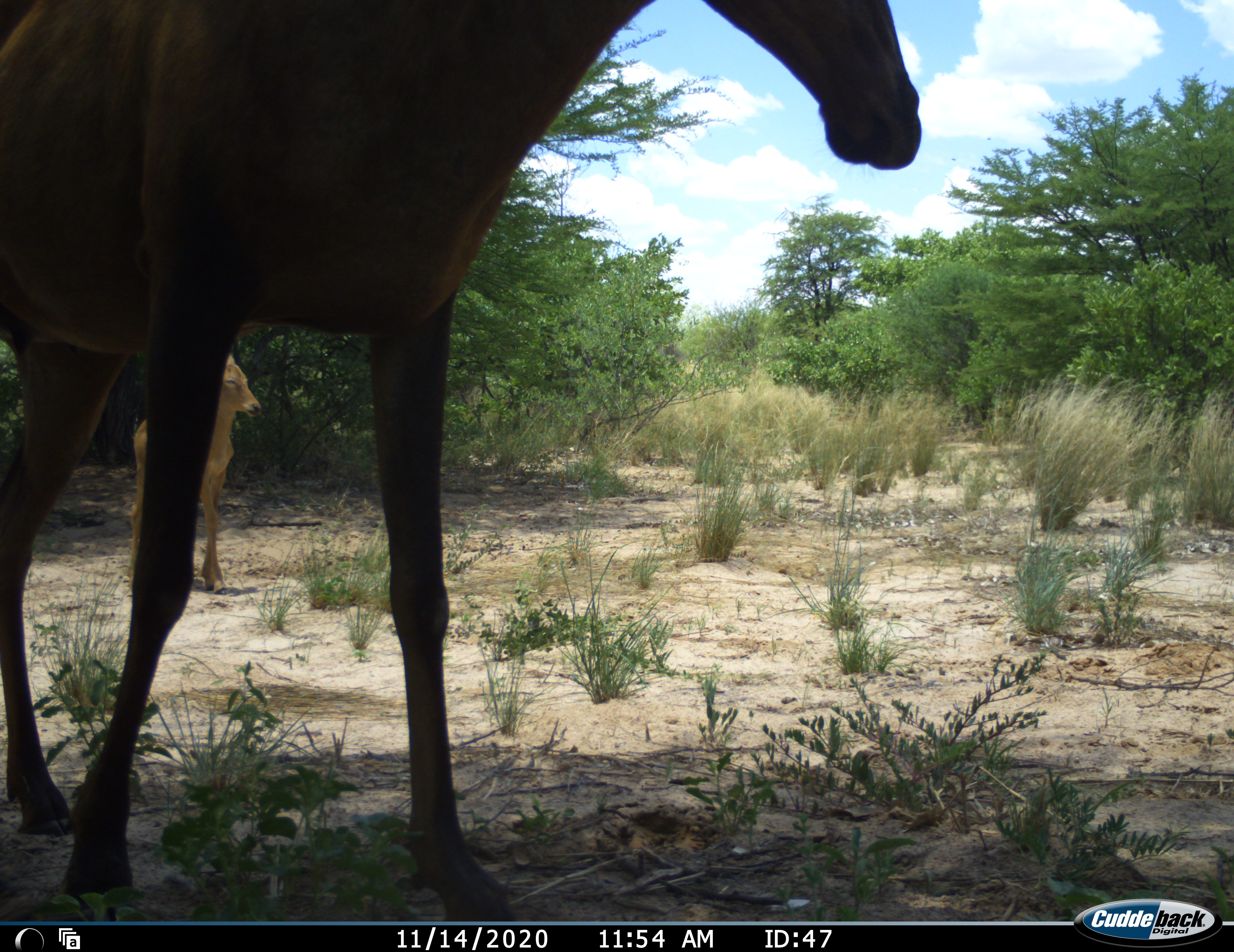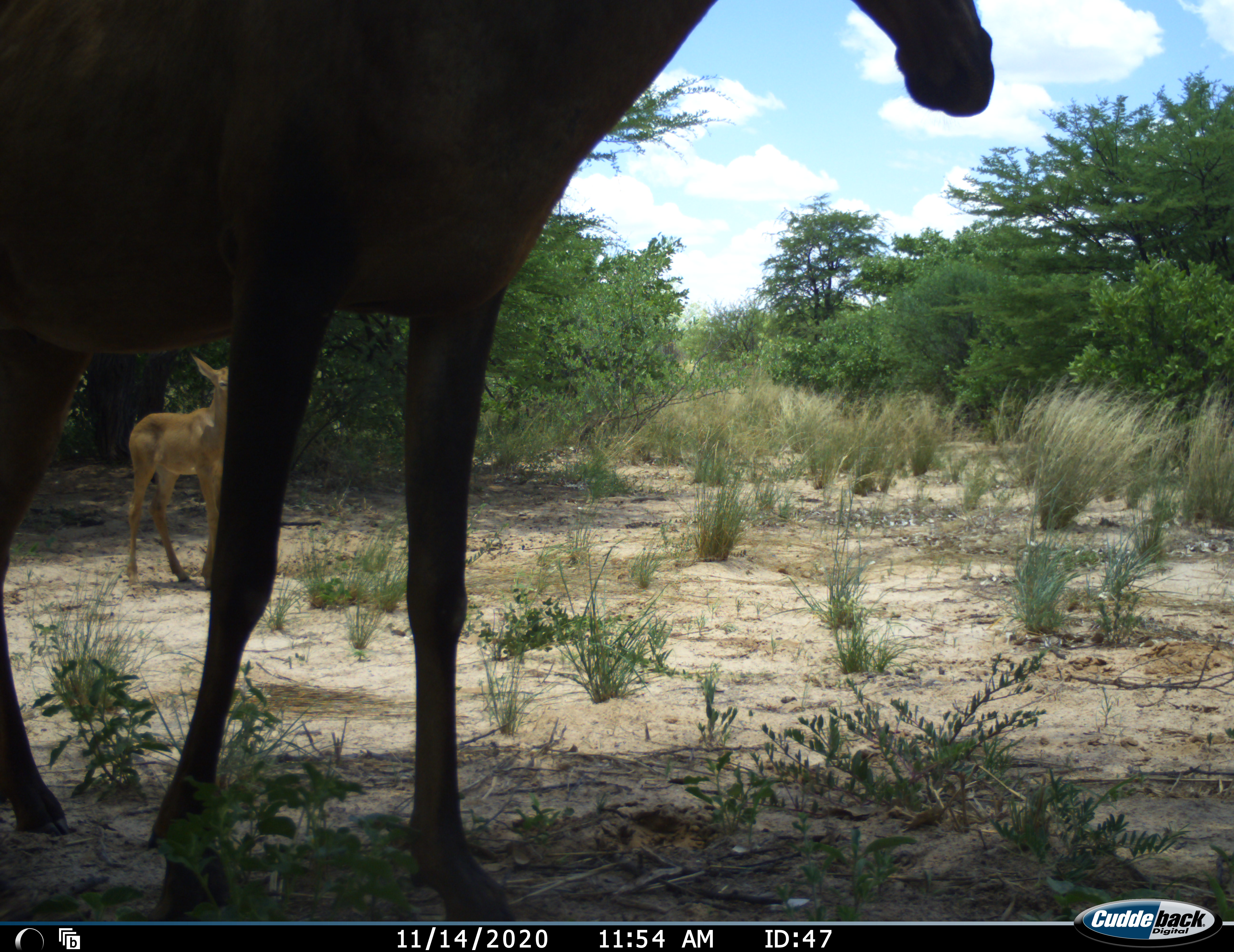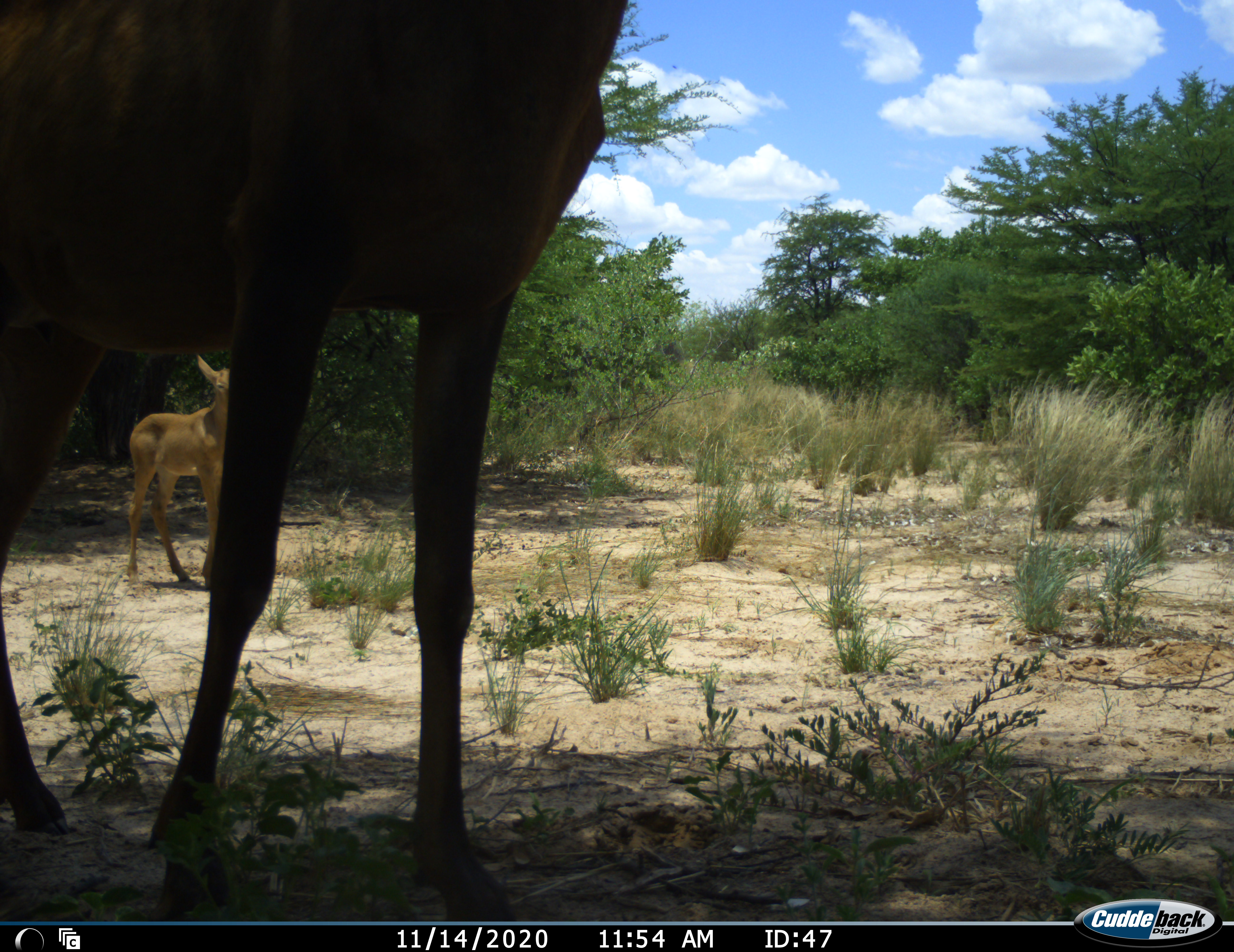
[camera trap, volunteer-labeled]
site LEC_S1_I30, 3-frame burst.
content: unidentified animal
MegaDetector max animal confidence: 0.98